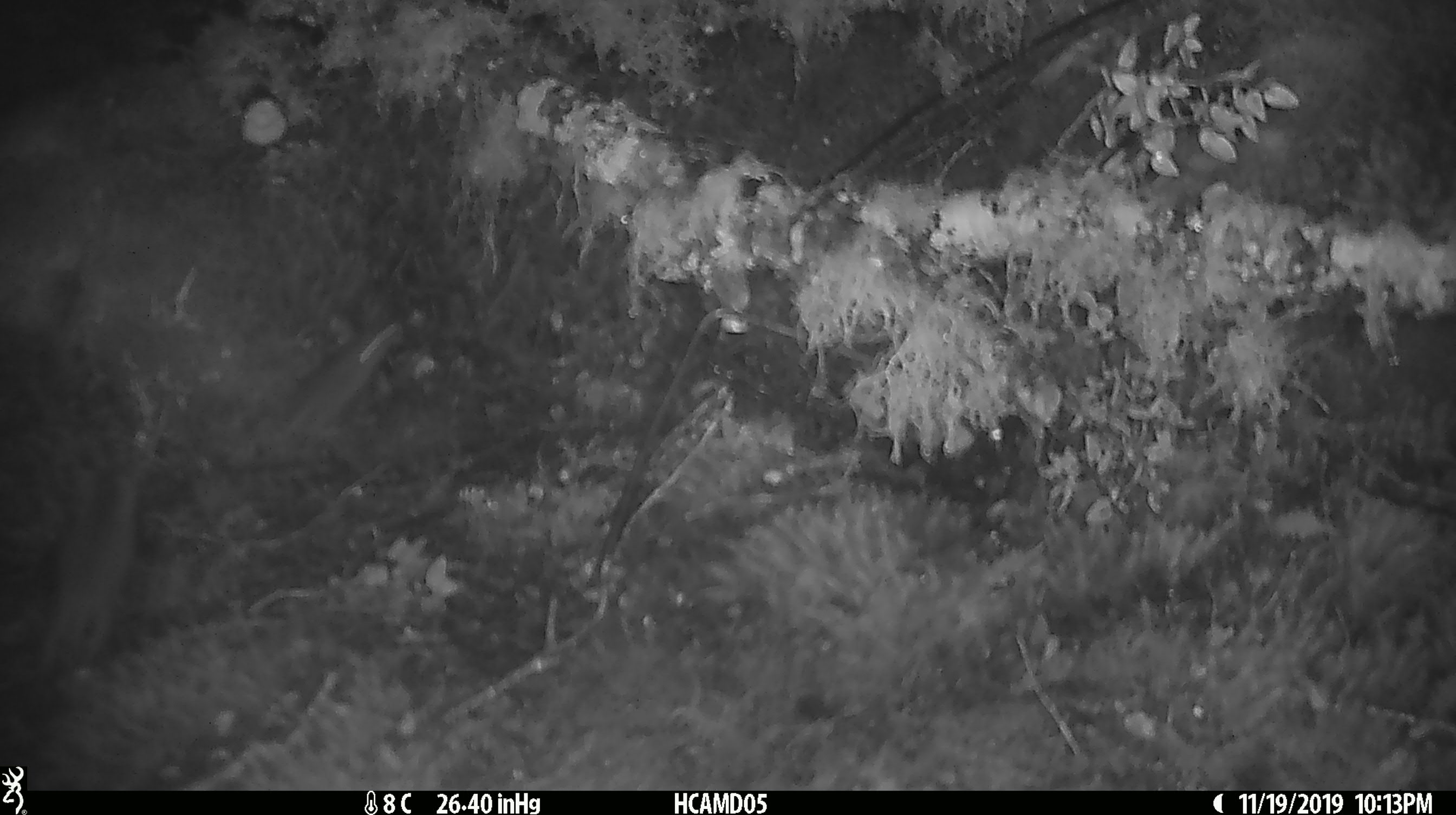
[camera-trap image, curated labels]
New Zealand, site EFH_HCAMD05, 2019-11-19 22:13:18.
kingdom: Animalia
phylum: Chordata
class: Mammalia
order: Rodentia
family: Muridae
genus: Mus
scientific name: Mus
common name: mouse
Mouse (Mus).